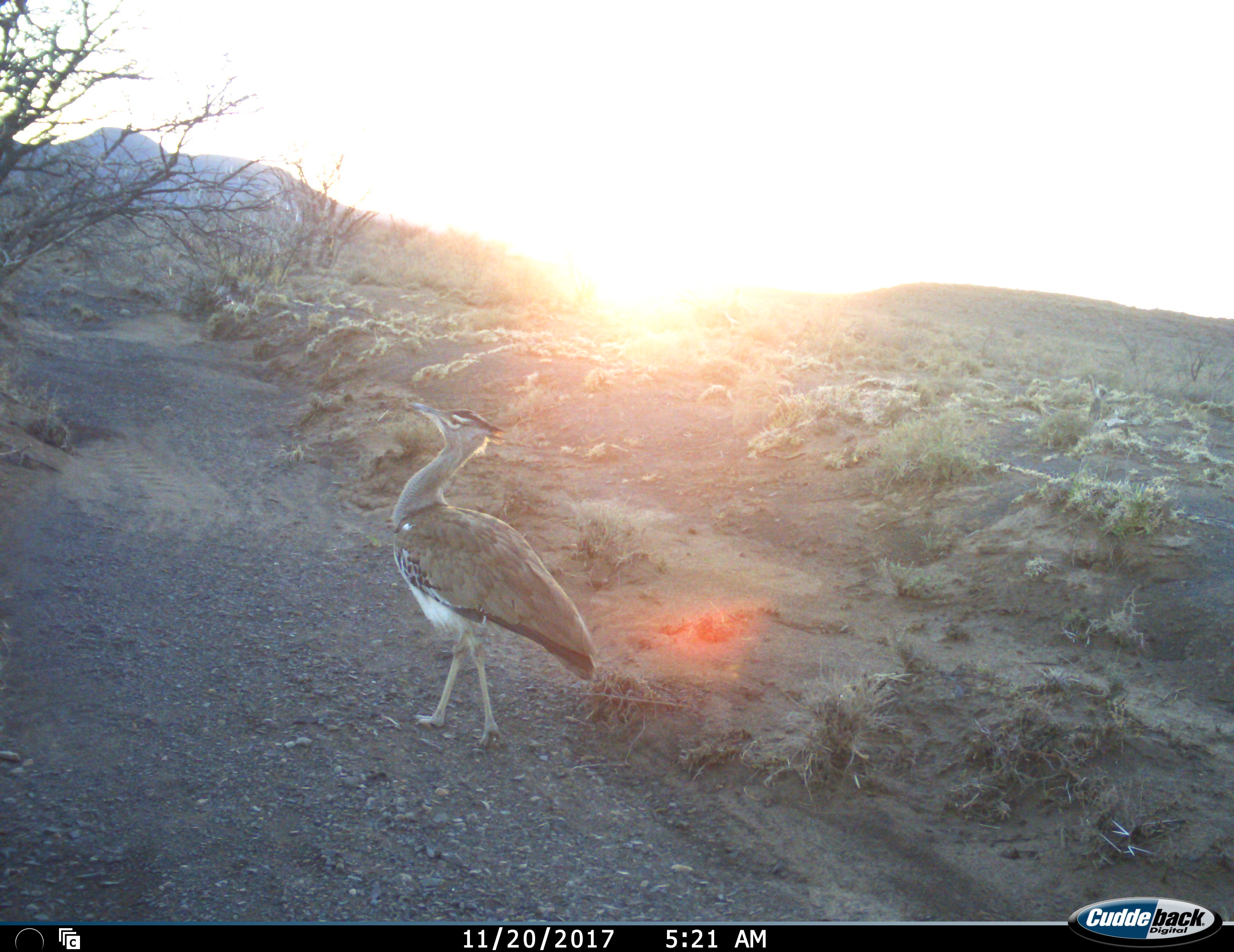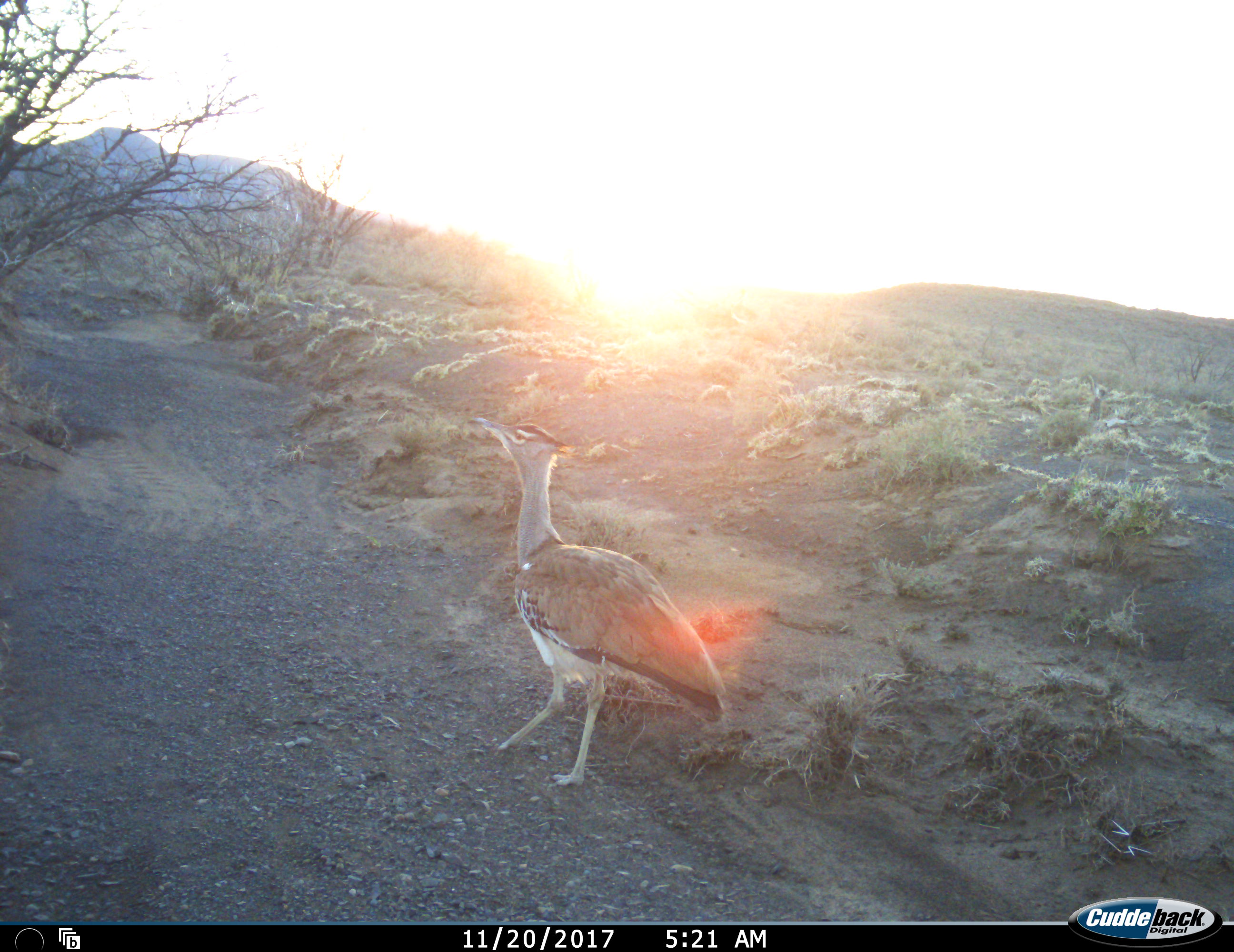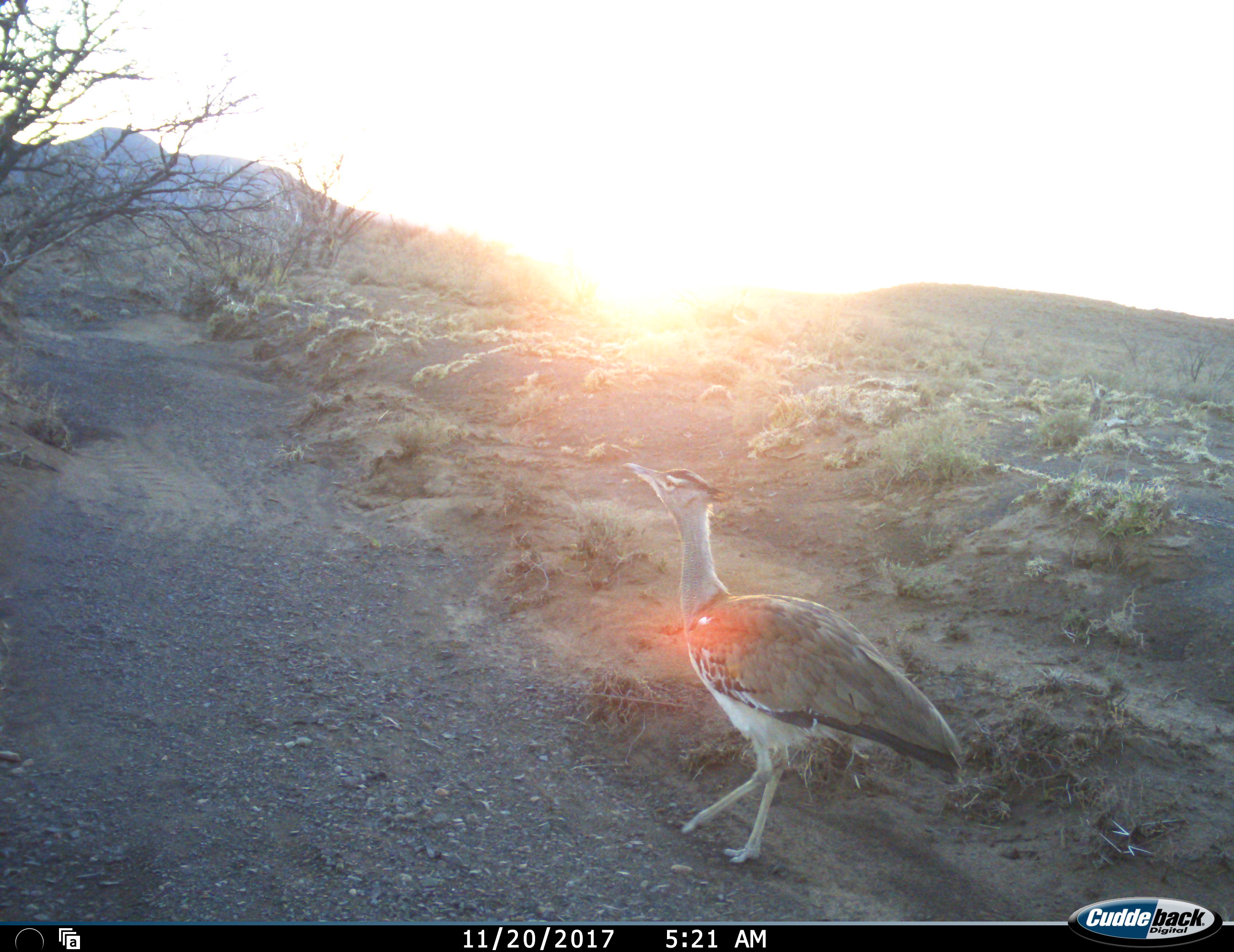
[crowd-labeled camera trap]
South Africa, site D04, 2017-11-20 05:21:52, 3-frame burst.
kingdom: Animalia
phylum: Chordata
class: Aves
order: Otidiformes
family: Otididae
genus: Ardeotis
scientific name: Ardeotis kori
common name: kori bustard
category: bustardkori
Bustardkori (kori bustard) (Ardeotis kori), count 1. Behavior (volunteer vote fractions): standing 11%, resting 0%, moving 100%, interacting 0%. Young present (vote fraction): 0%. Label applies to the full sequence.